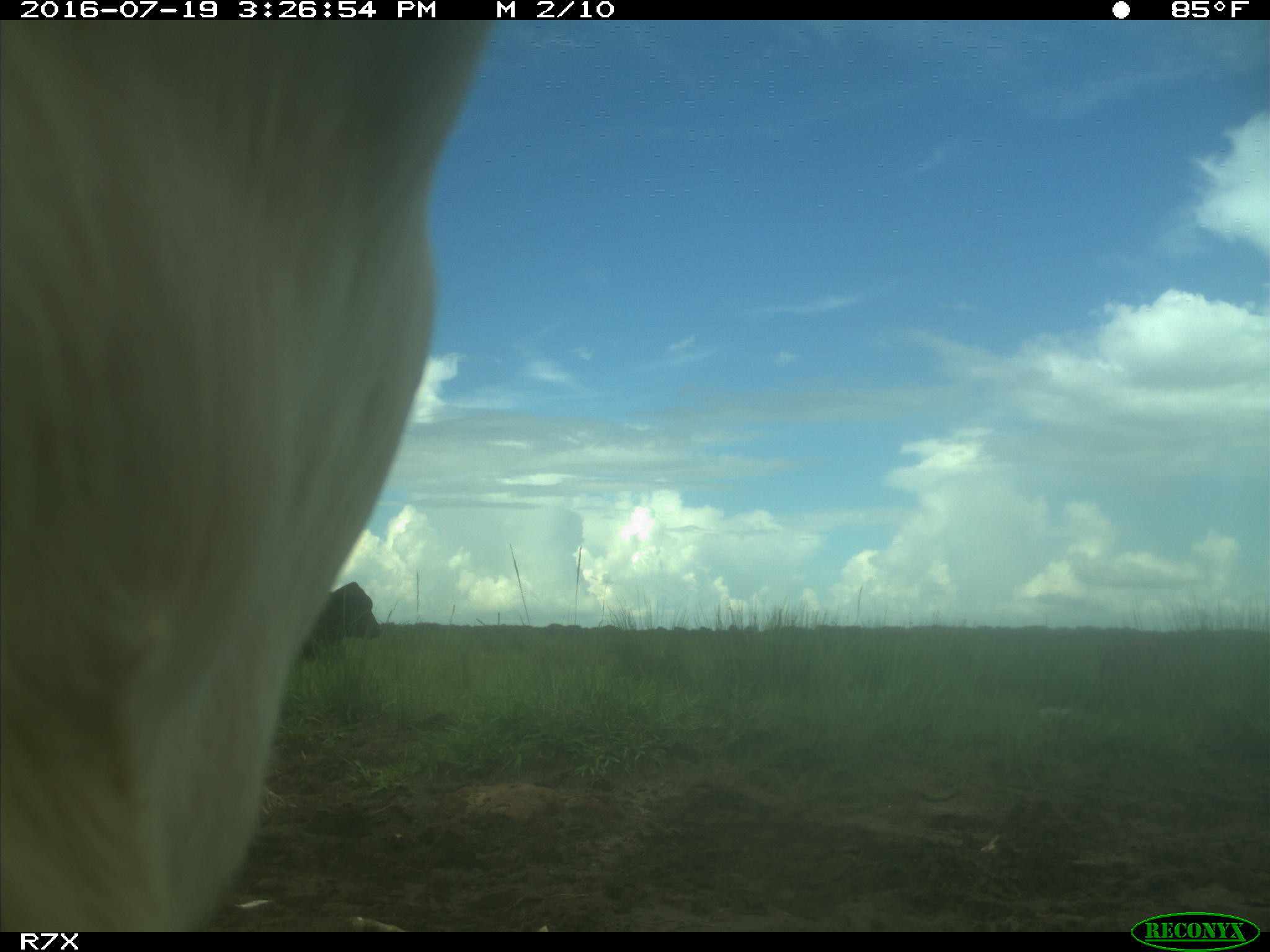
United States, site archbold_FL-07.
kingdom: Animalia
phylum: Chordata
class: Mammalia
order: Artiodactyla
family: Bovidae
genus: Bos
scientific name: Bos taurus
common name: domestic cow